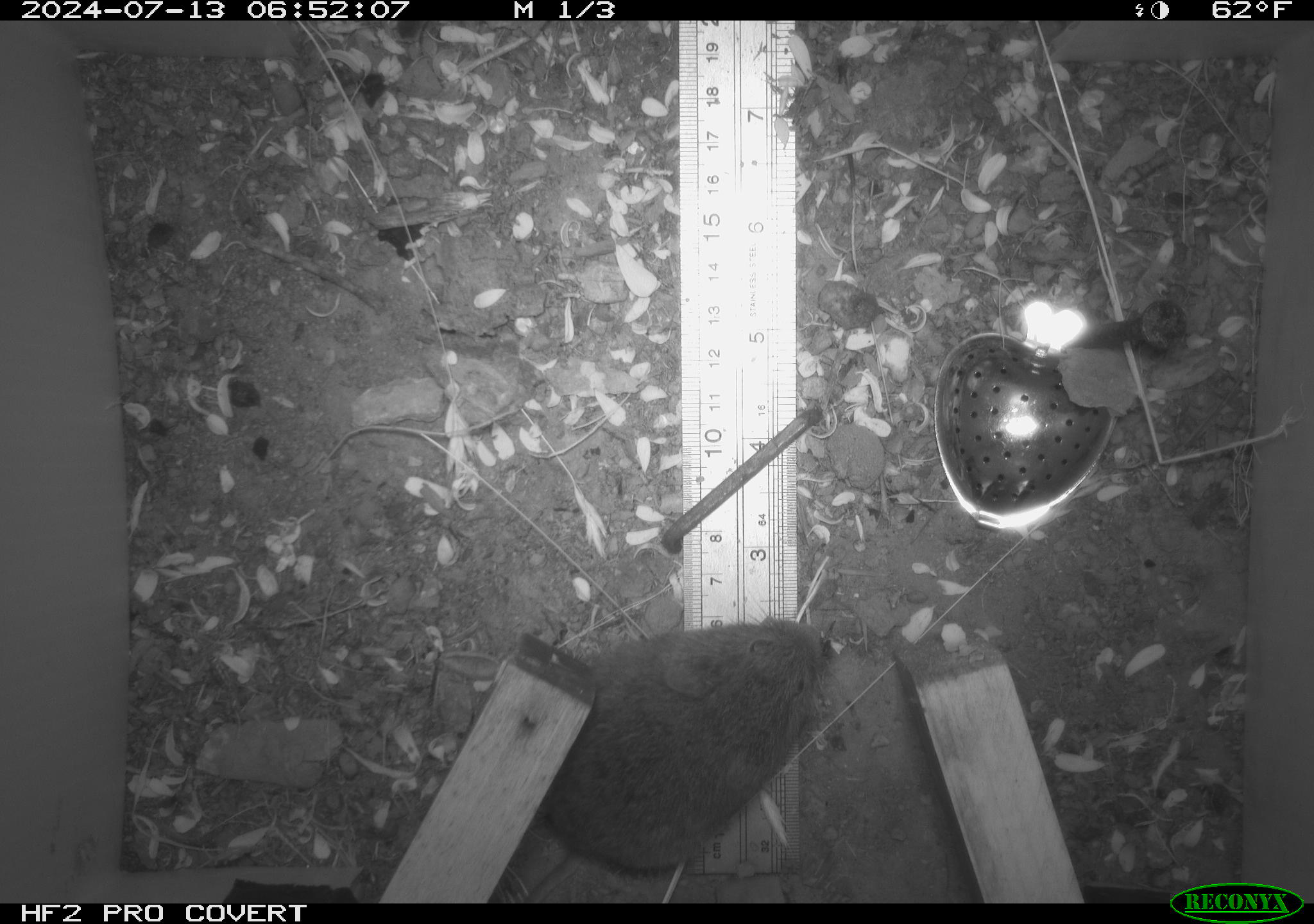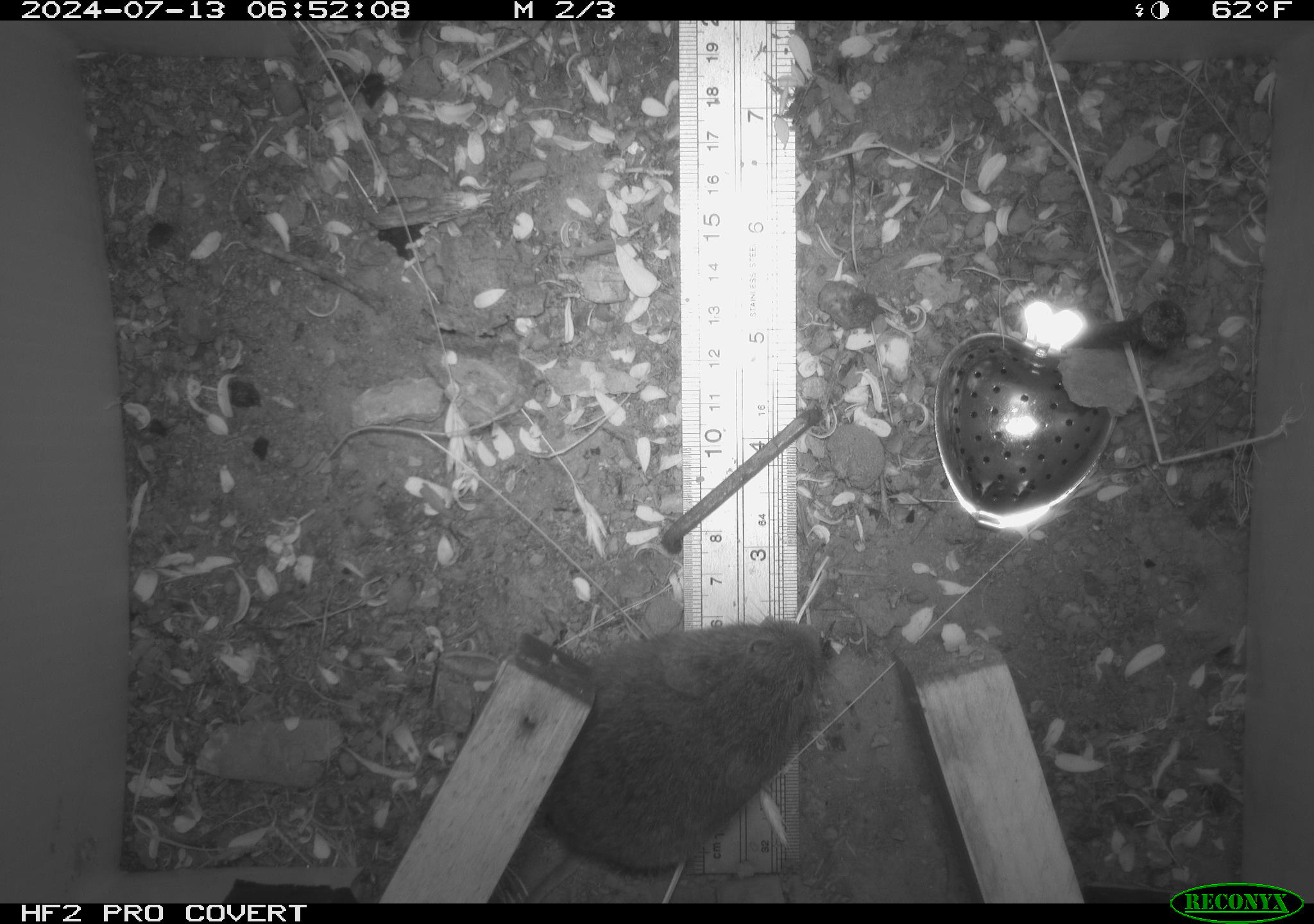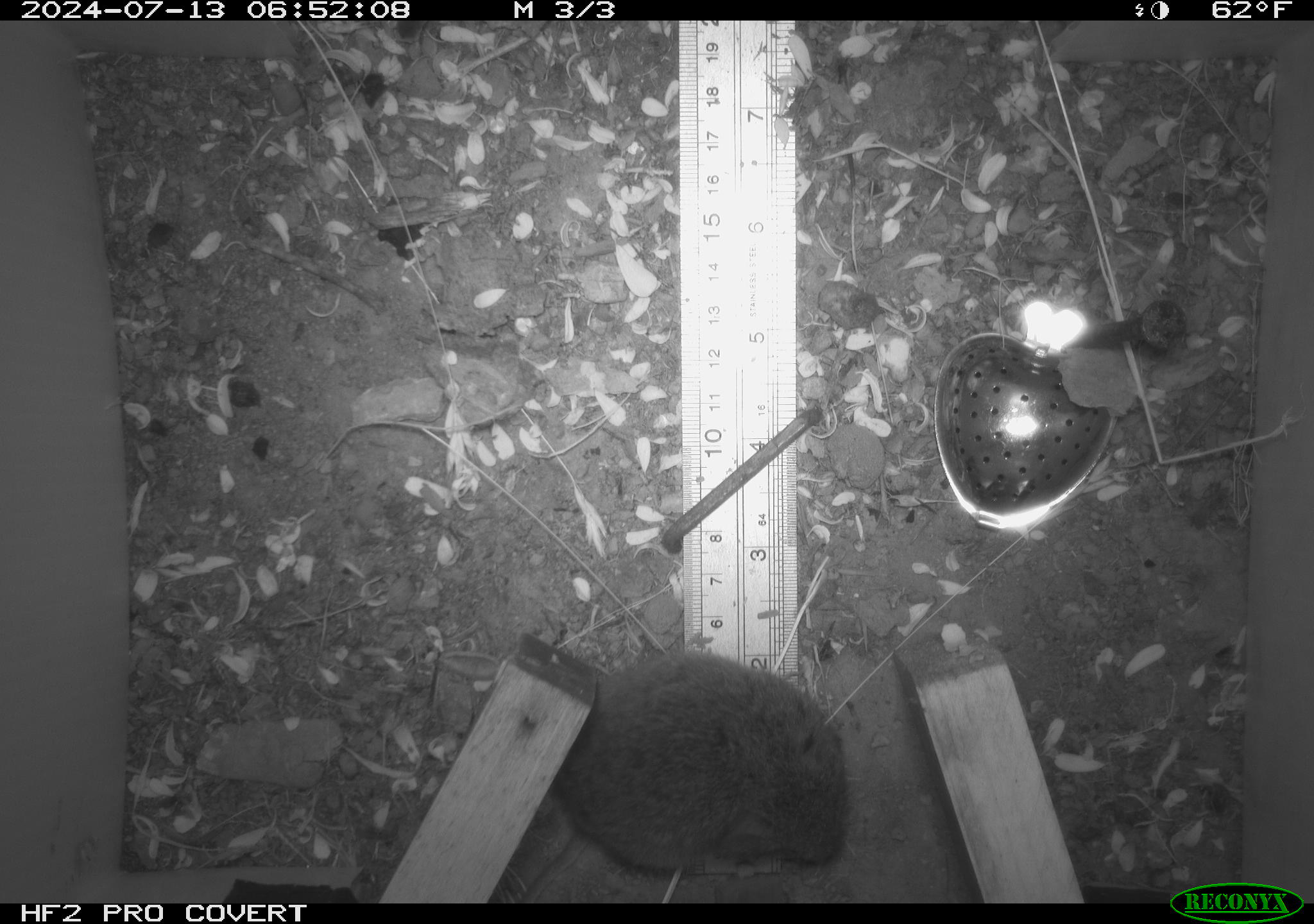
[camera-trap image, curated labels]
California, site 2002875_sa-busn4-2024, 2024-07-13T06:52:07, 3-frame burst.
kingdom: Animalia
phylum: Chordata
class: Mammalia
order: Rodentia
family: Cricetidae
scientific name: Arvicolinae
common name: voles, lemmings, and muskrats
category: arvicolinae subfamily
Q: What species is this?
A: Arvicolinae subfamily (voles, lemmings, and muskrats) (Arvicolinae).